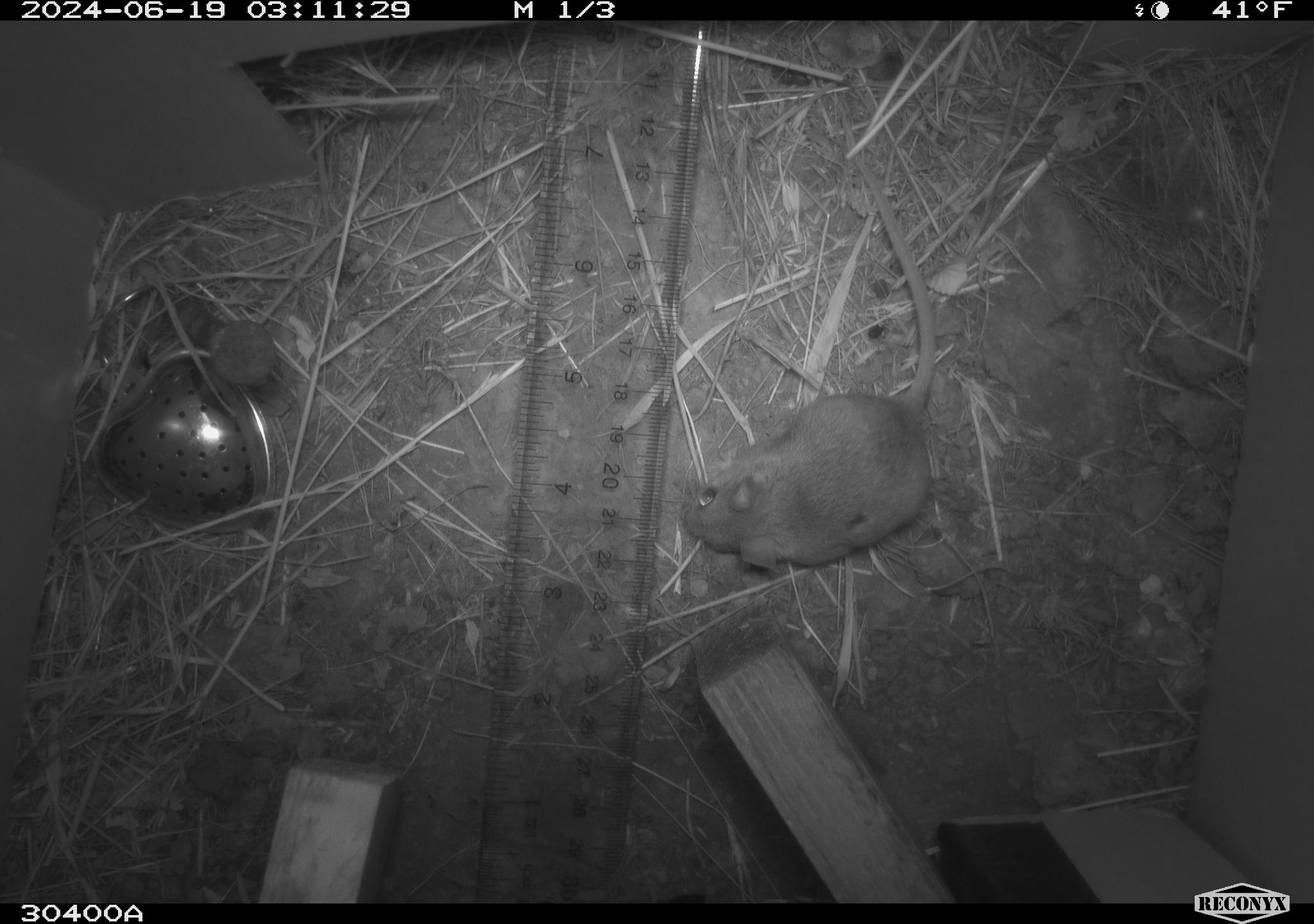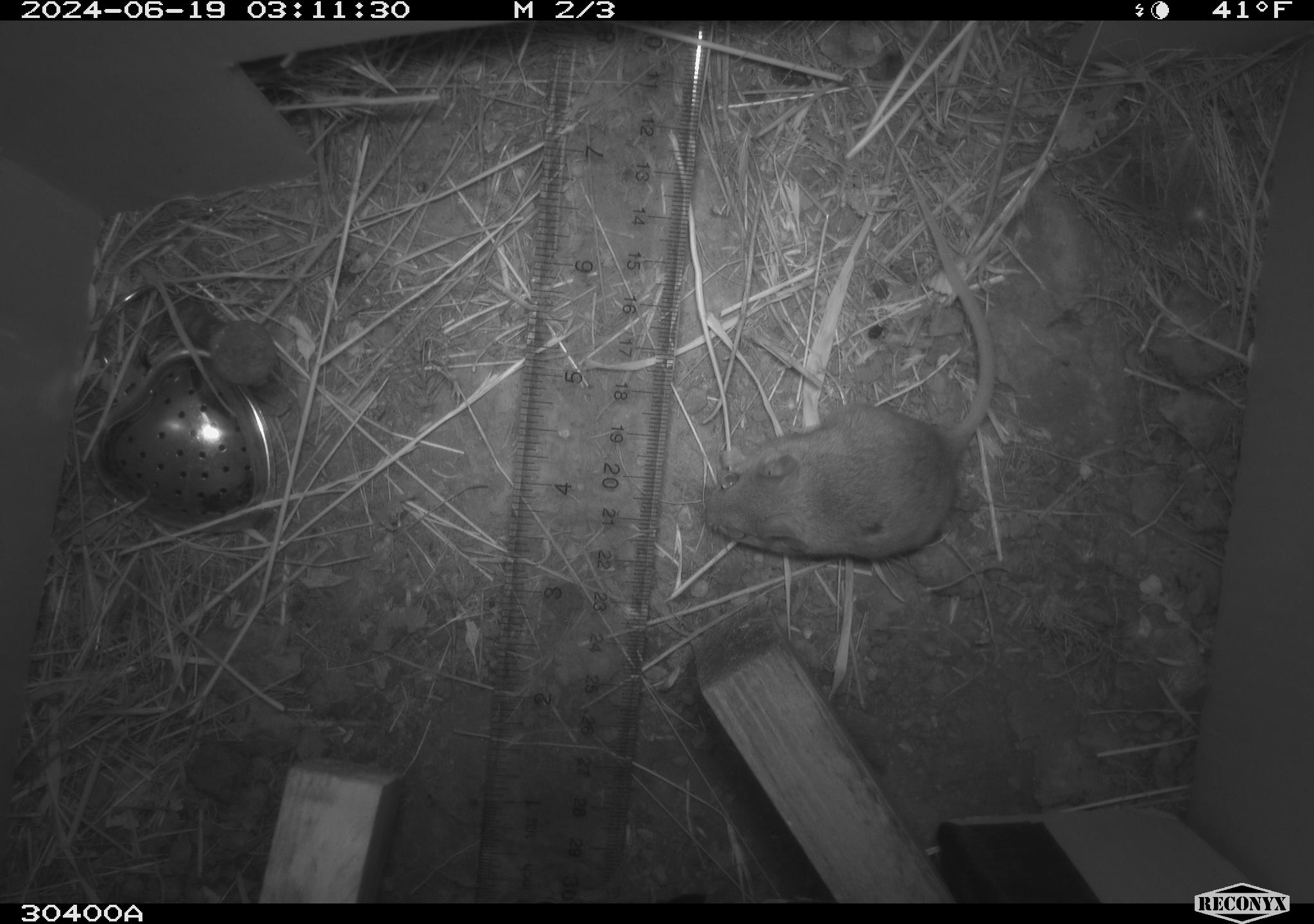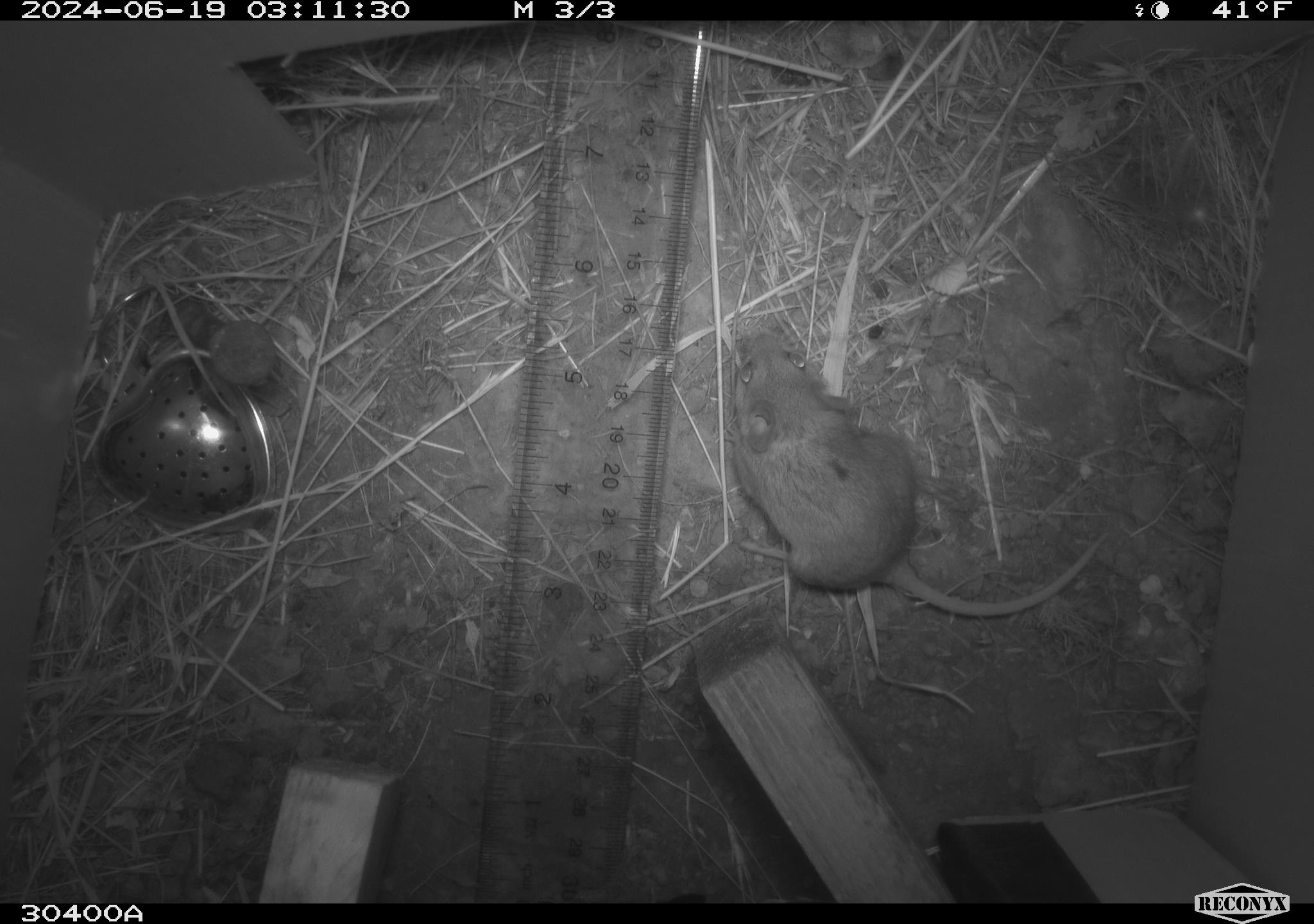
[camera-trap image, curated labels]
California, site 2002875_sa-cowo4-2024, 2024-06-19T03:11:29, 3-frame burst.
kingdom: Animalia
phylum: Chordata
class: Mammalia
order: Rodentia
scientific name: Rodentia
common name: rodent